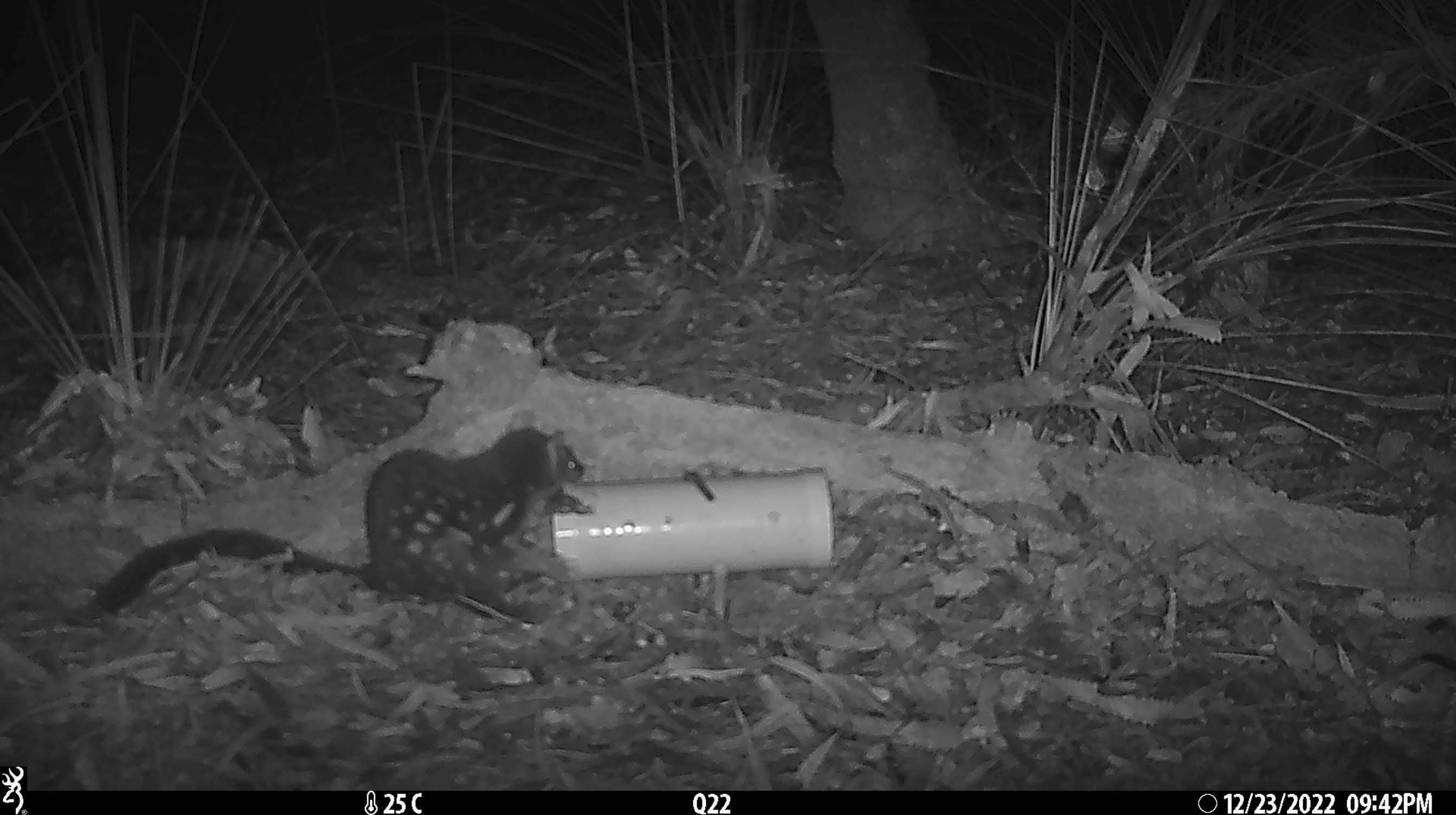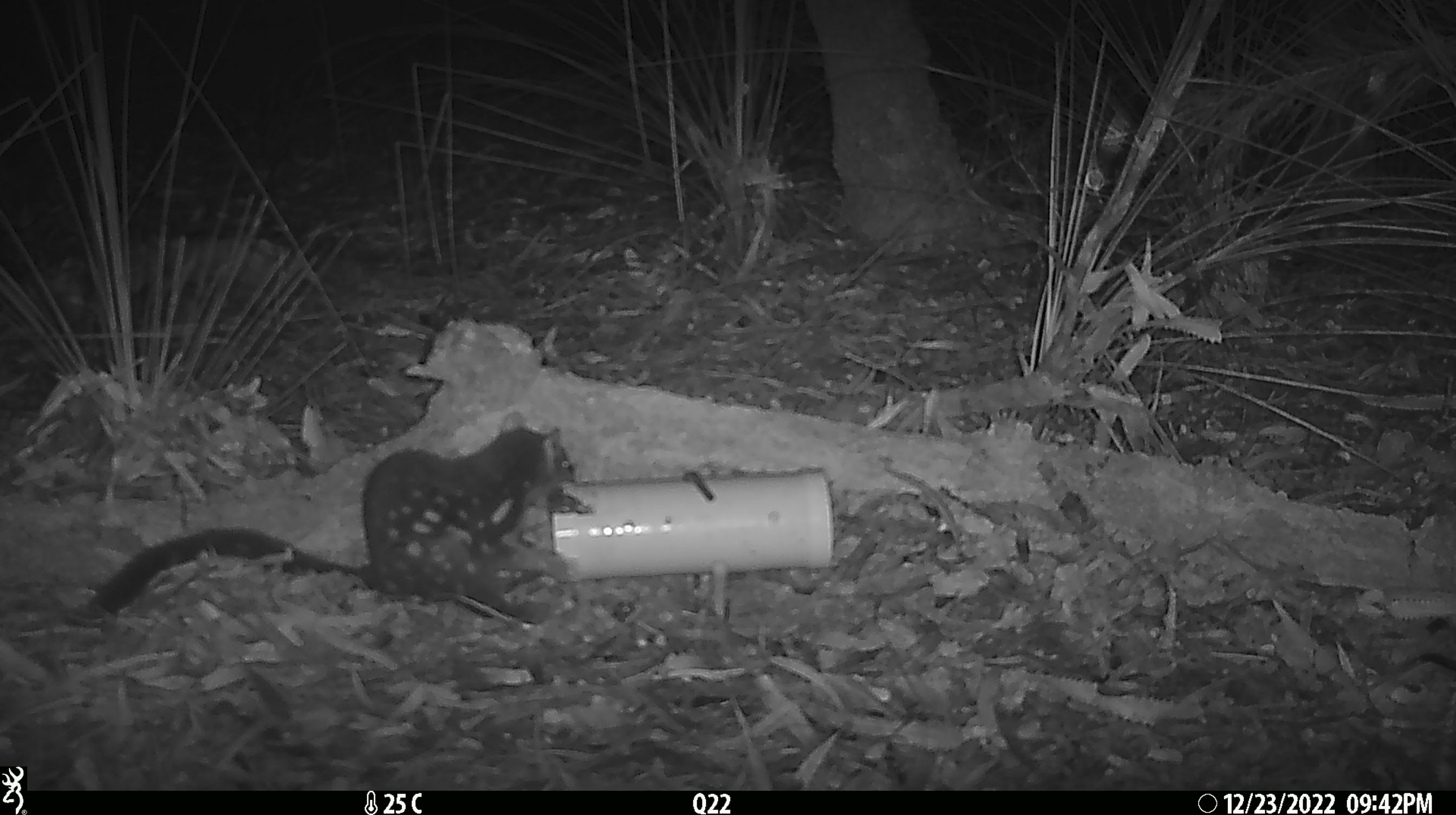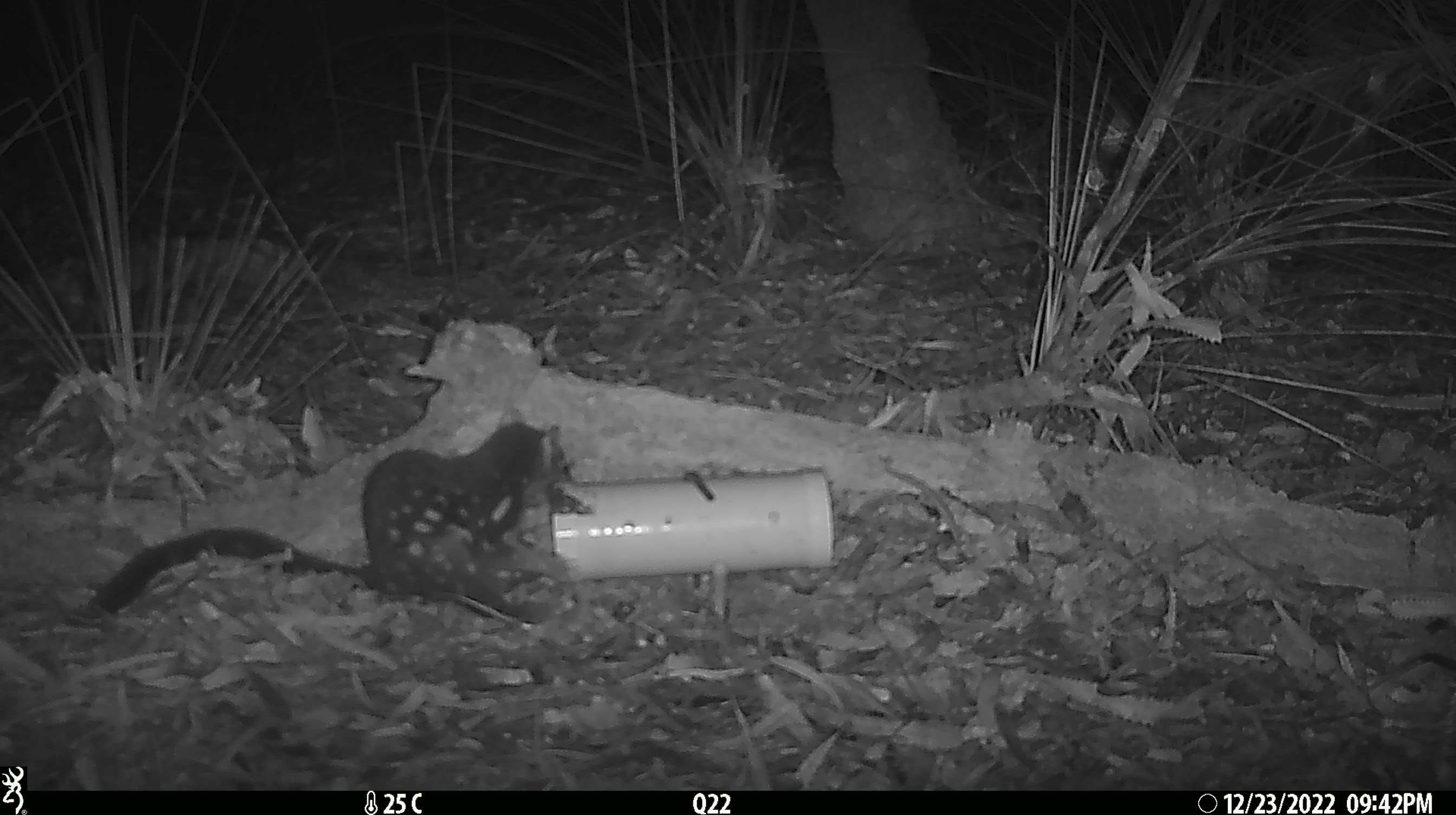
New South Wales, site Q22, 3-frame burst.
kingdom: Animalia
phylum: Chordata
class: Mammalia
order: Dasyuromorphia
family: Dasyuridae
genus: Dasyurus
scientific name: Dasyurus maculatus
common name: spotted-tailed quoll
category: quoll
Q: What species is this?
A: Quoll (spotted-tailed quoll) (Dasyurus maculatus).